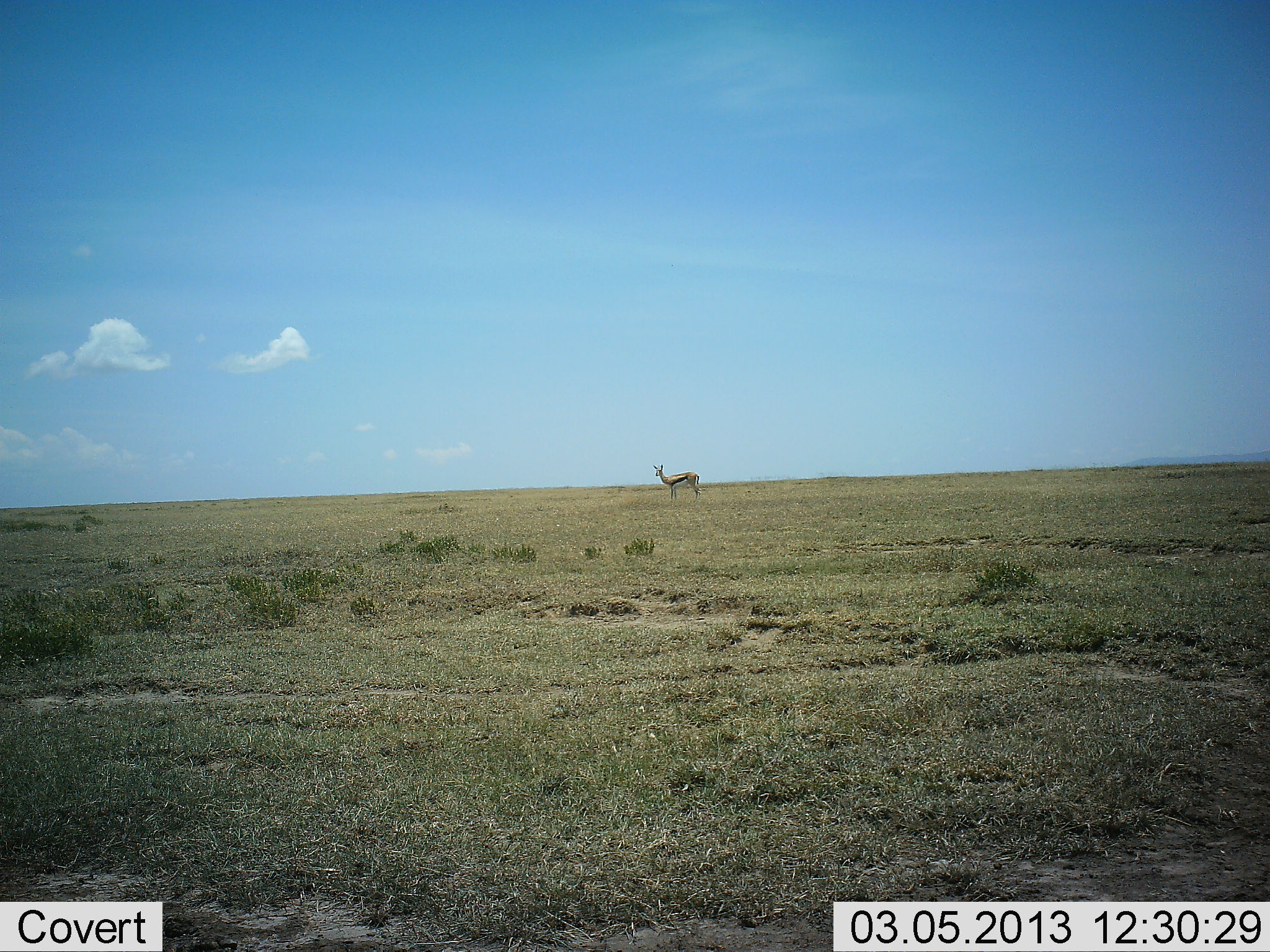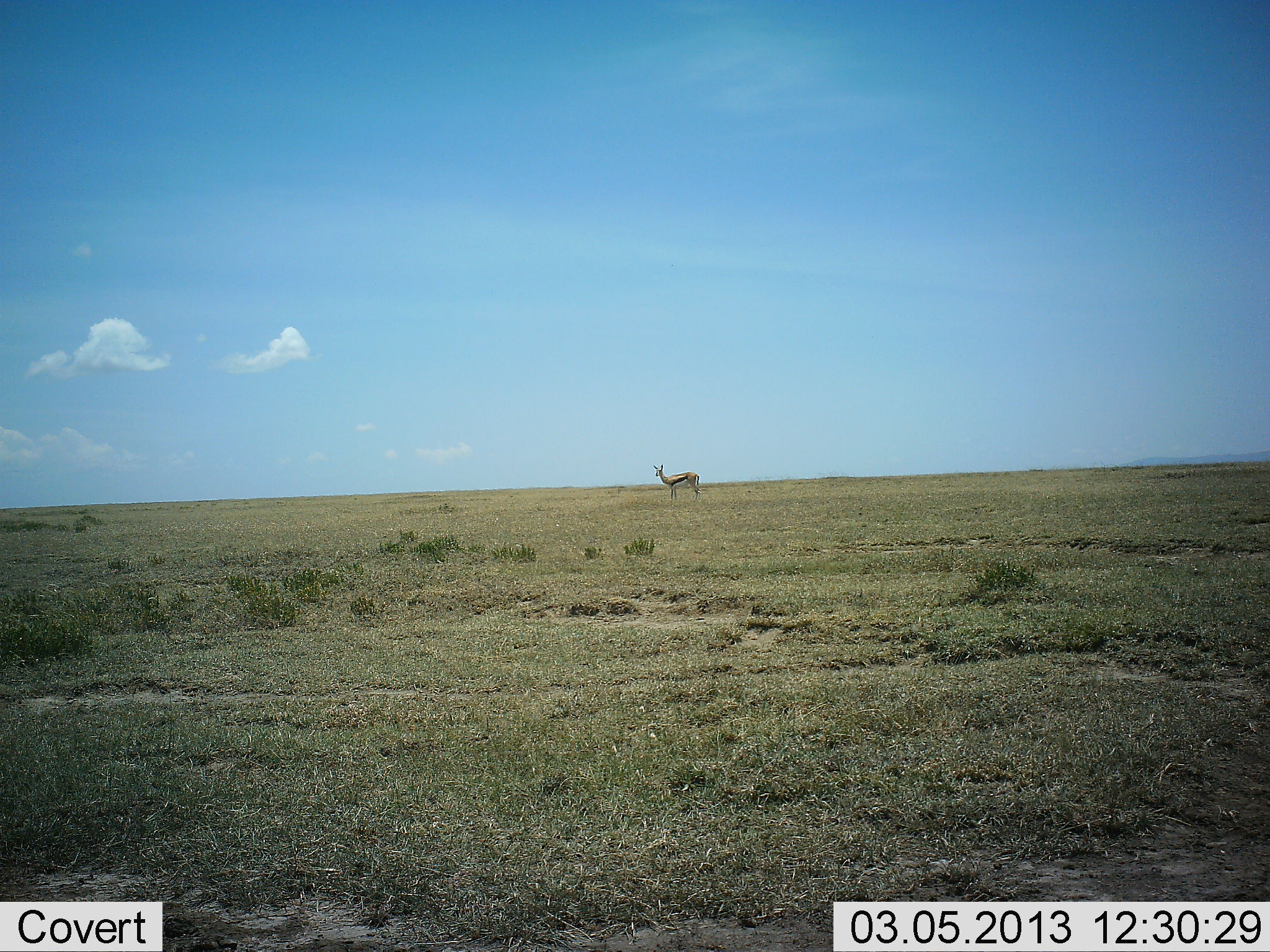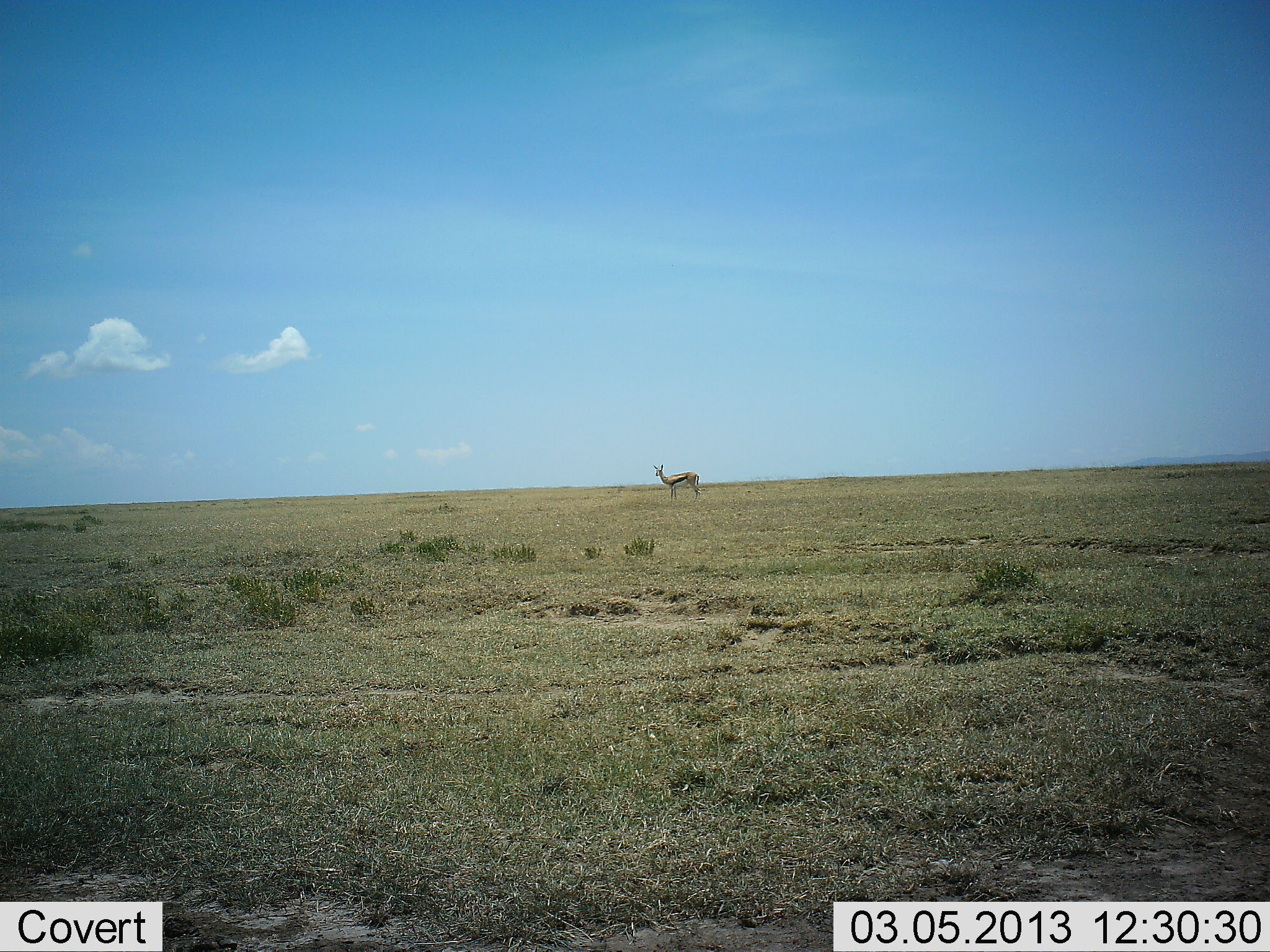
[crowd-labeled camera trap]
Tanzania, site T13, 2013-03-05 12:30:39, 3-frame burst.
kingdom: Animalia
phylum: Chordata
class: Mammalia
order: Artiodactyla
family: Bovidae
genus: Eudorcas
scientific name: Eudorcas thomsonii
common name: thomson's gazelle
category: gazellethomsons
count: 1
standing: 100%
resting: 0%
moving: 0%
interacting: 0%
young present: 0%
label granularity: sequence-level